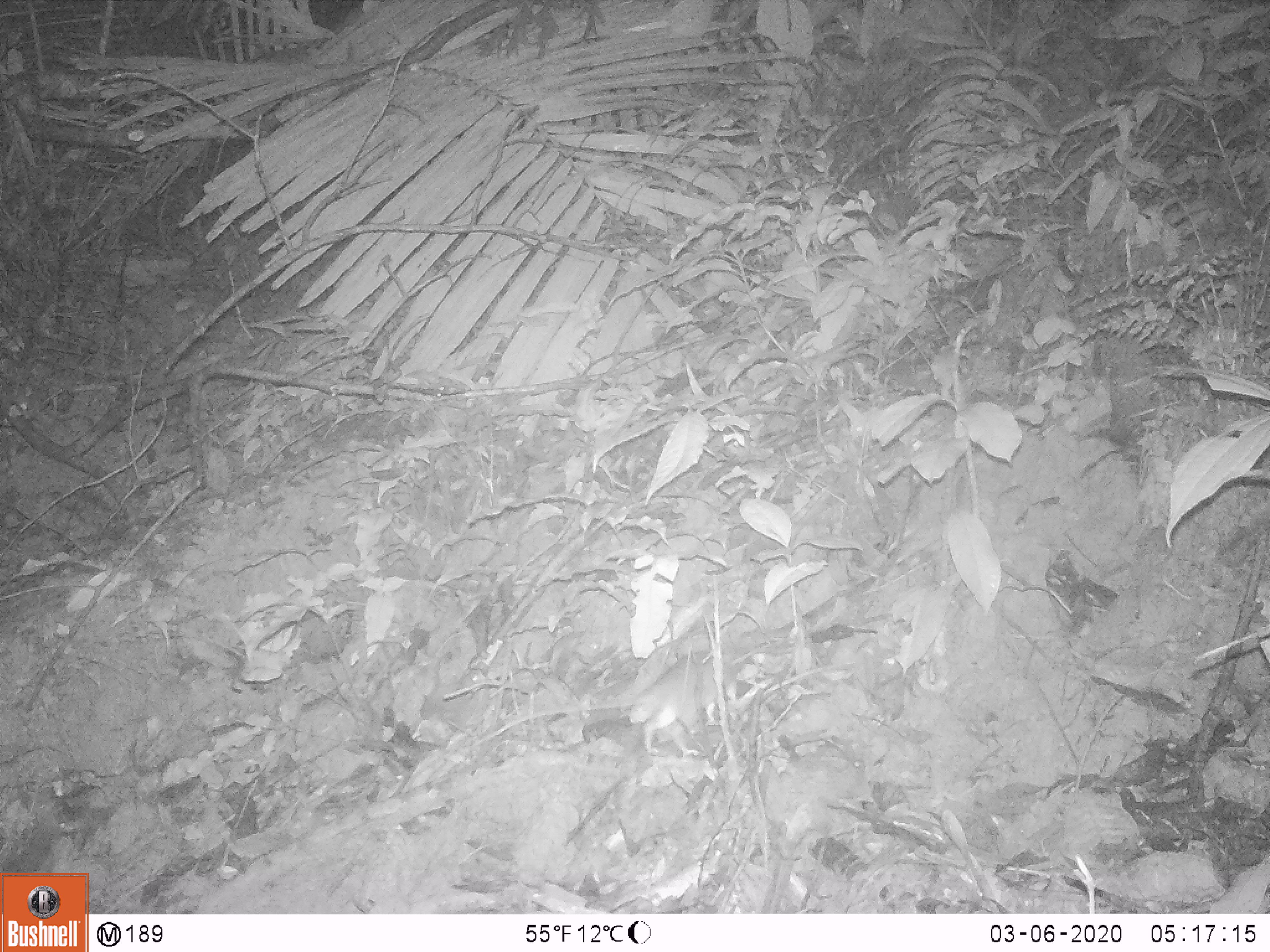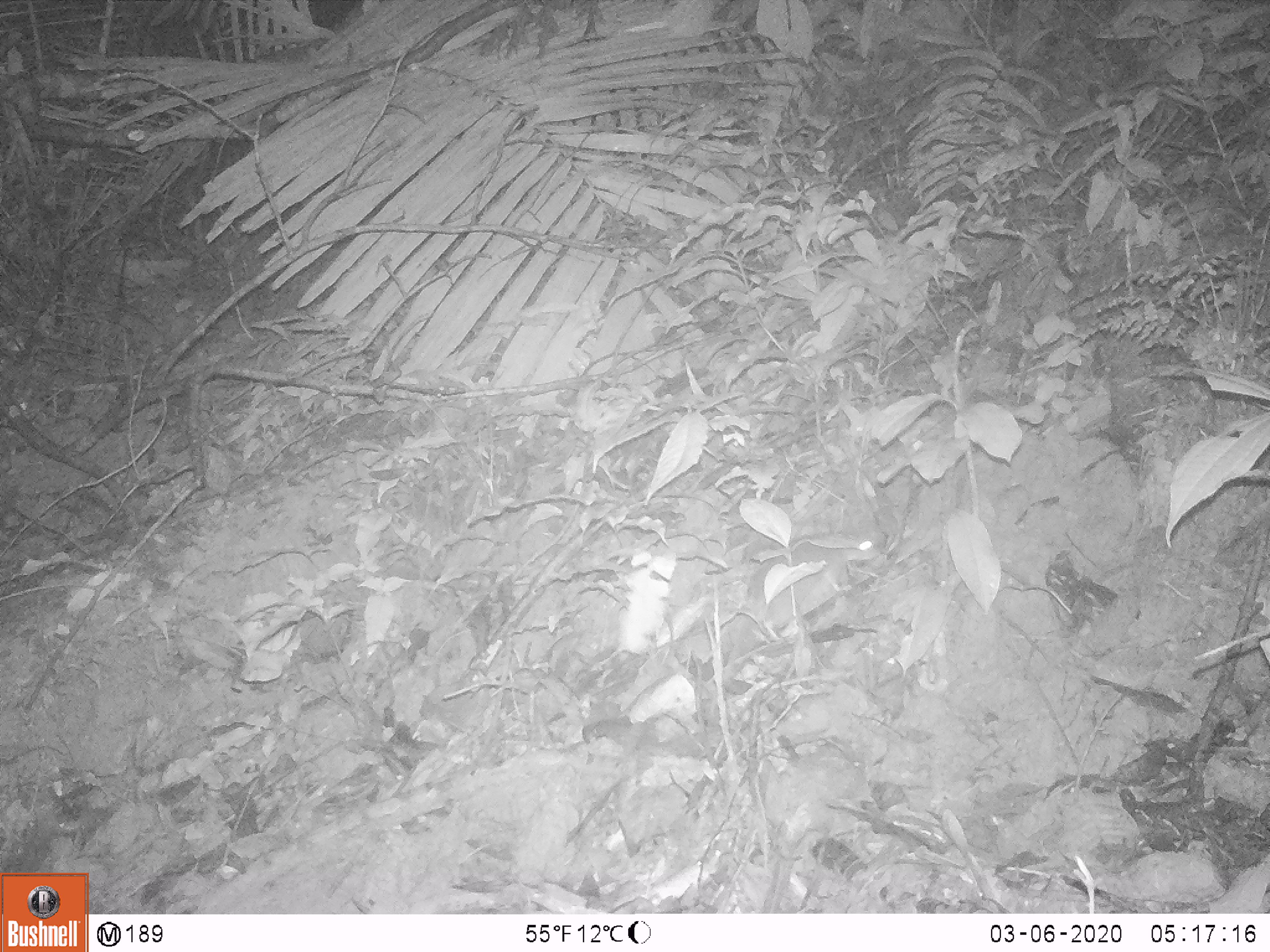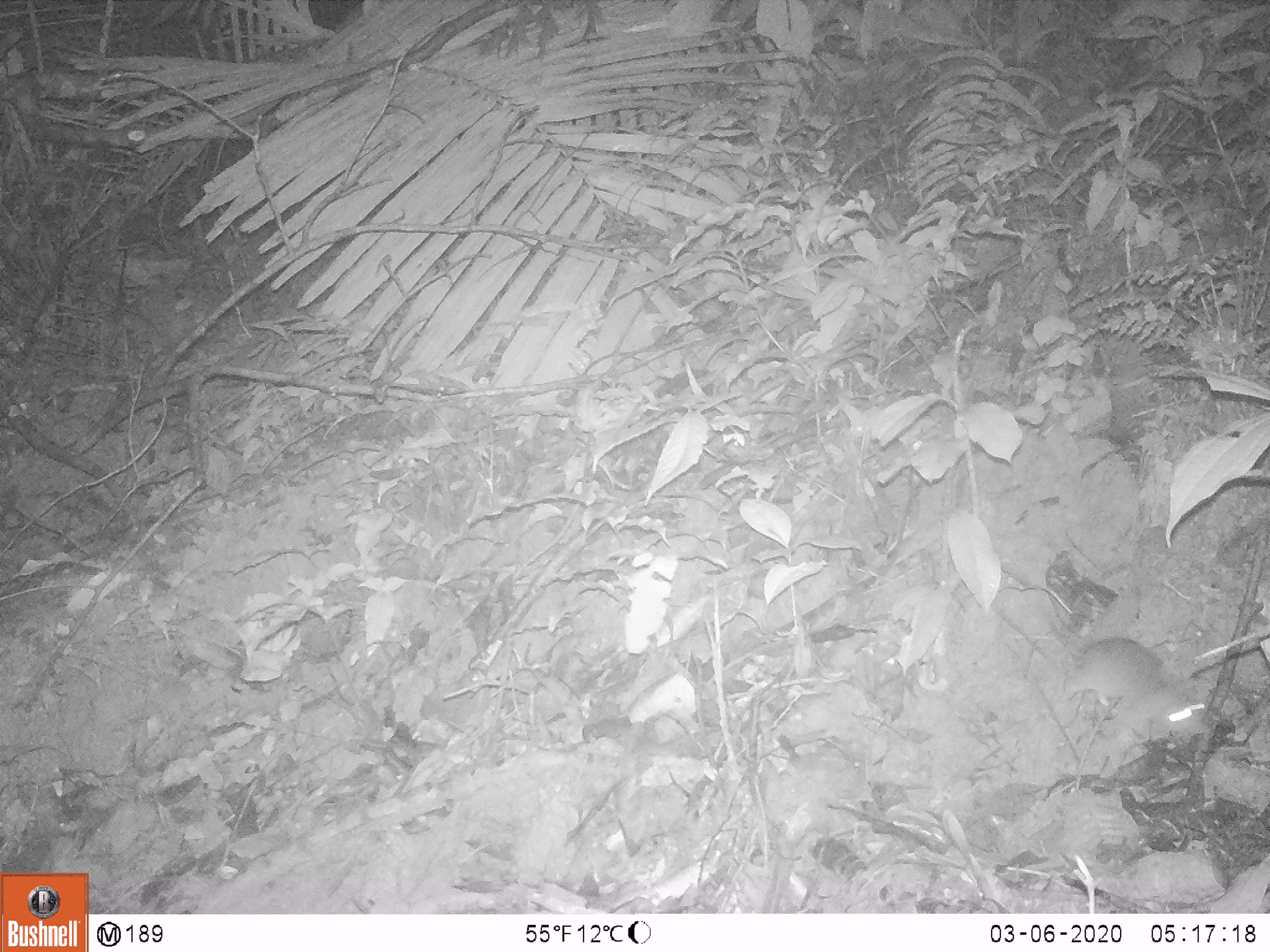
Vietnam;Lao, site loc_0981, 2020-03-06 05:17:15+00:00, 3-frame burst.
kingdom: Animalia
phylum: Chordata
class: Mammalia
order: Rodentia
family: Muridae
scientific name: Muridae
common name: old-world mice and rats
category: unidentified murid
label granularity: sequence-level